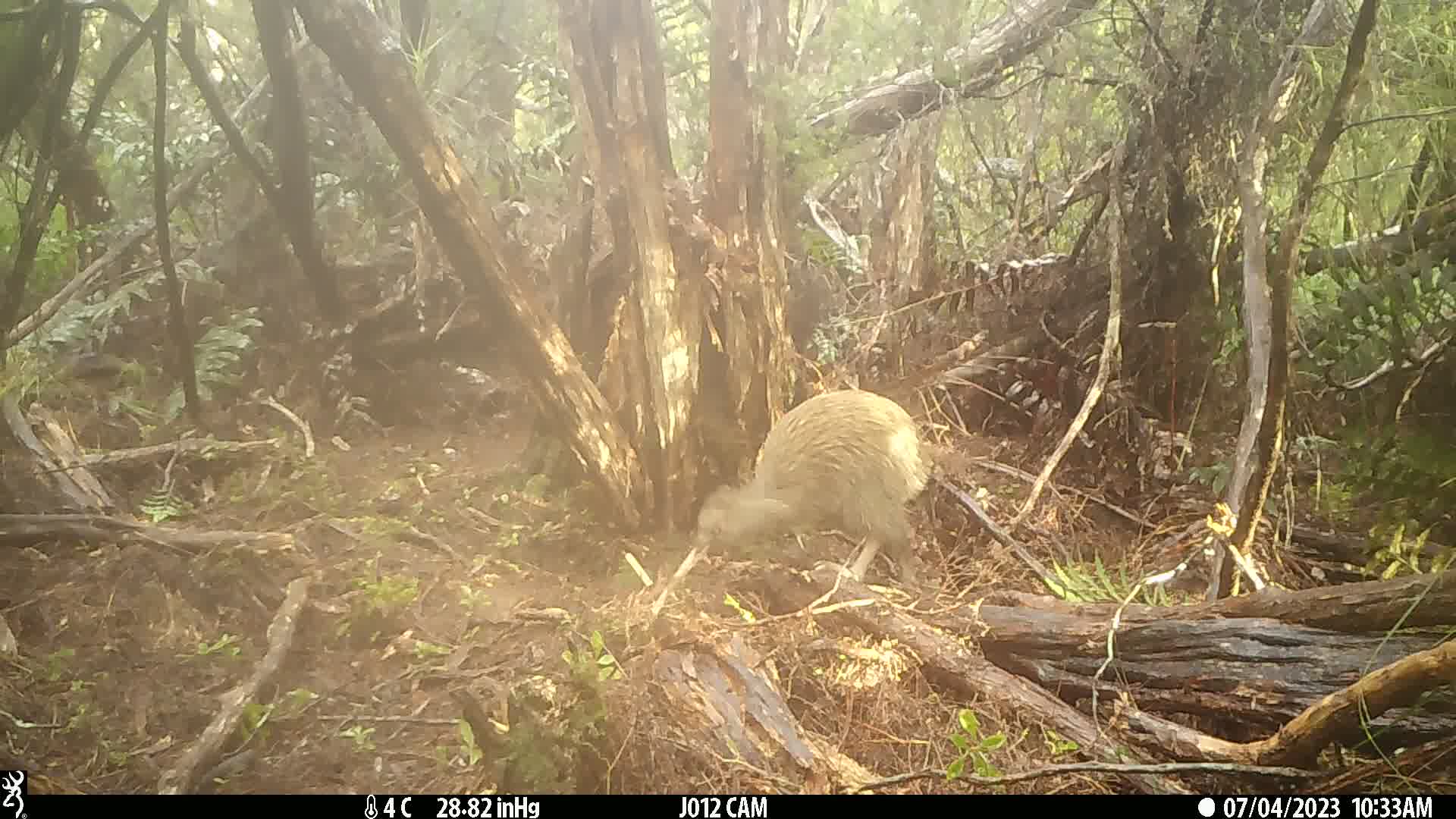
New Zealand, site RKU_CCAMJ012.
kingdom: Animalia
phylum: Chordata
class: Aves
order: Apterygiformes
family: Apterygidae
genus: Apteryx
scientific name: Apteryx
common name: kiwi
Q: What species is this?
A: Kiwi (Apteryx).